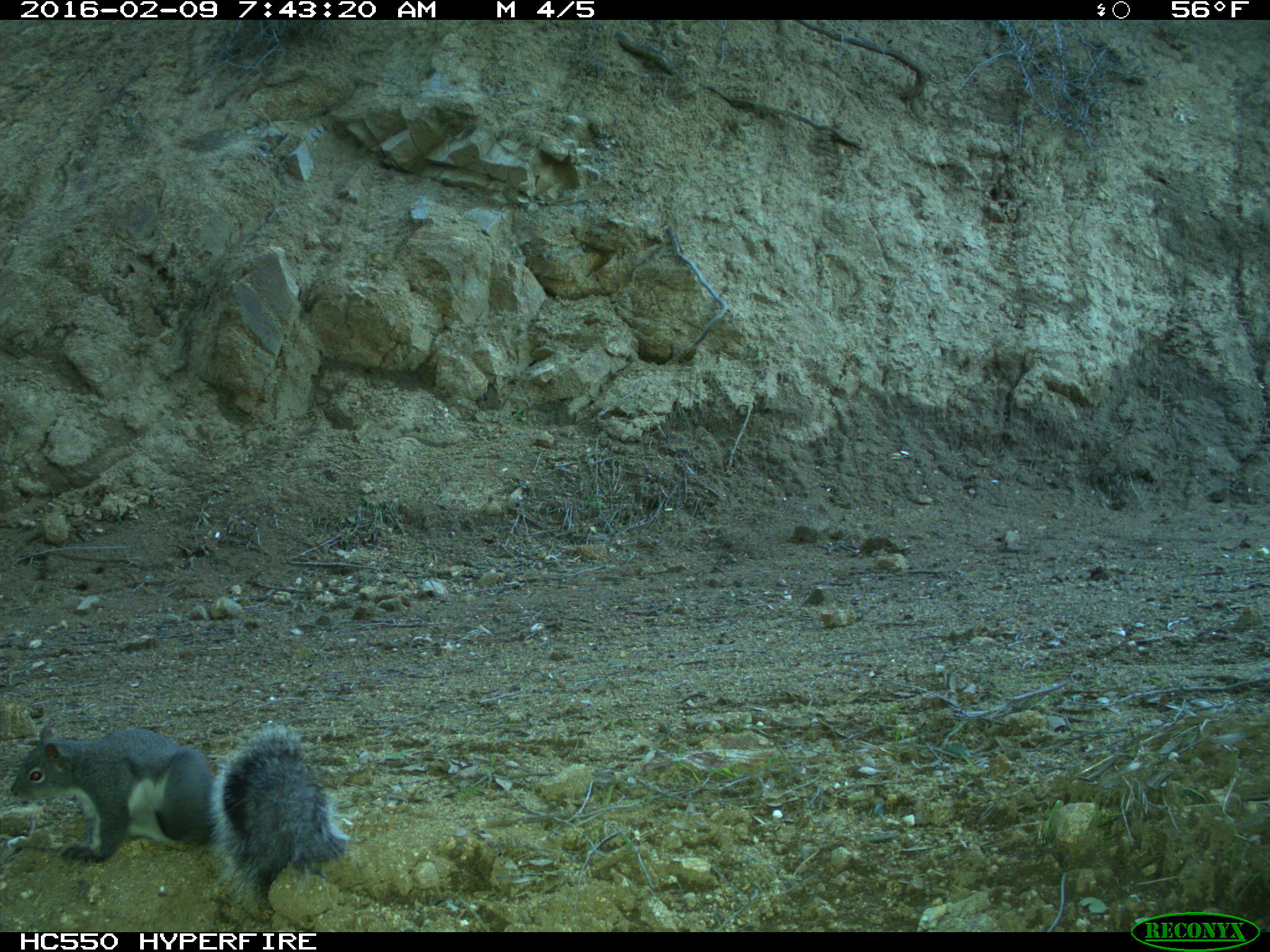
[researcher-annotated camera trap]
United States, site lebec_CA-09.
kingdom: Animalia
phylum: Chordata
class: Mammalia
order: Rodentia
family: Sciuridae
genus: Sciurus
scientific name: Sciurus carolinensis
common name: eastern gray squirrel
Sciurus carolinensis (eastern gray squirrel).